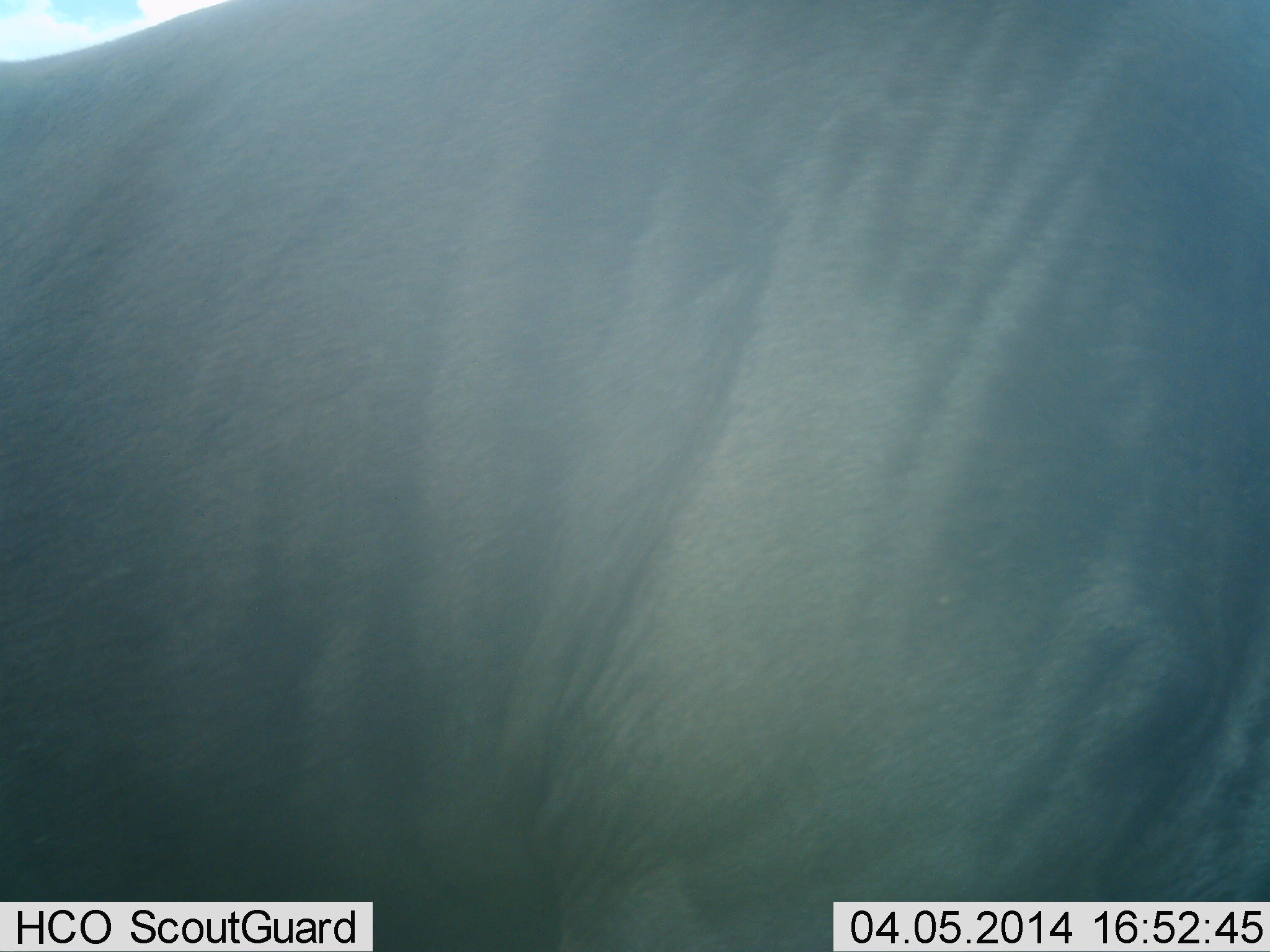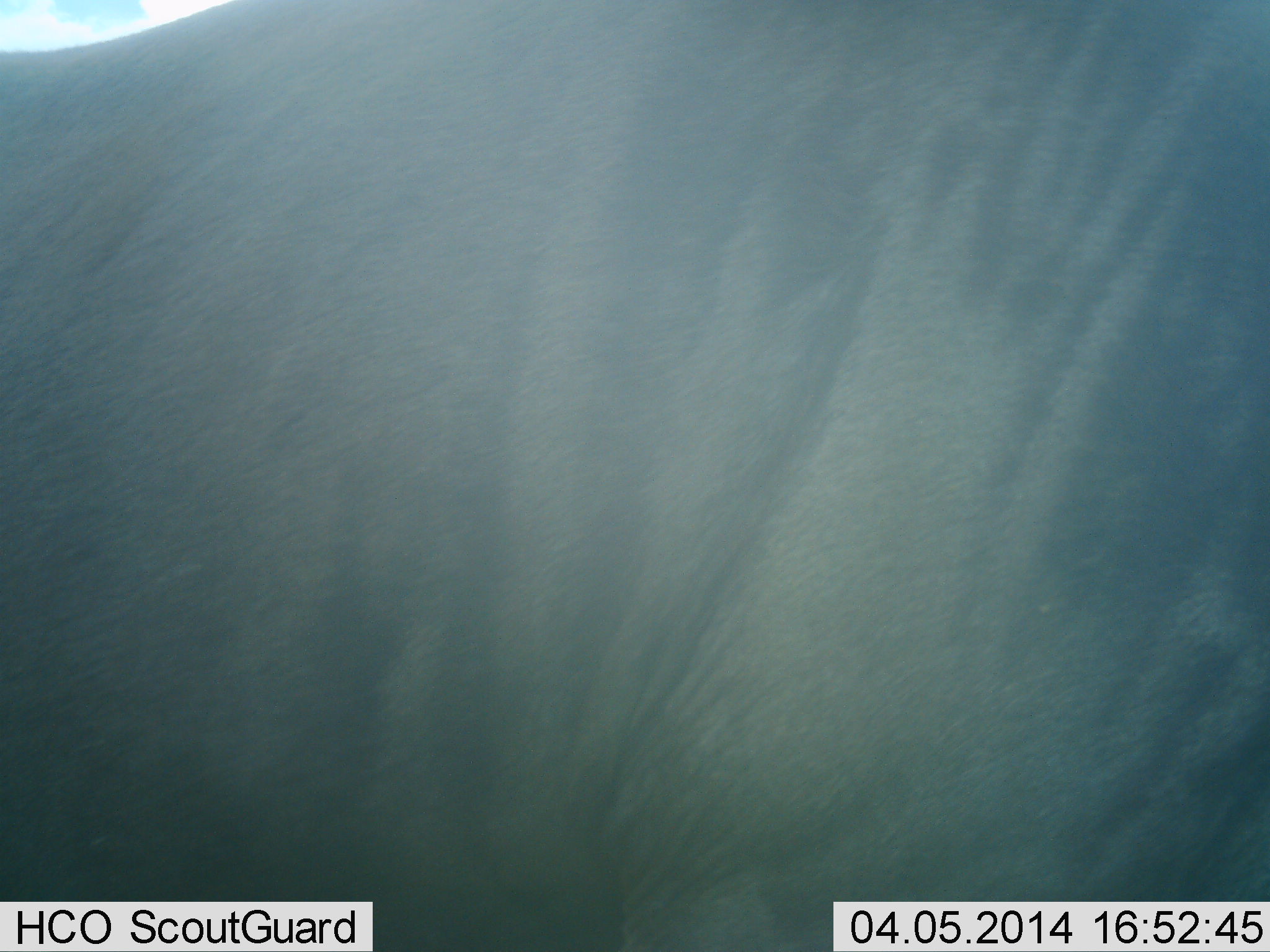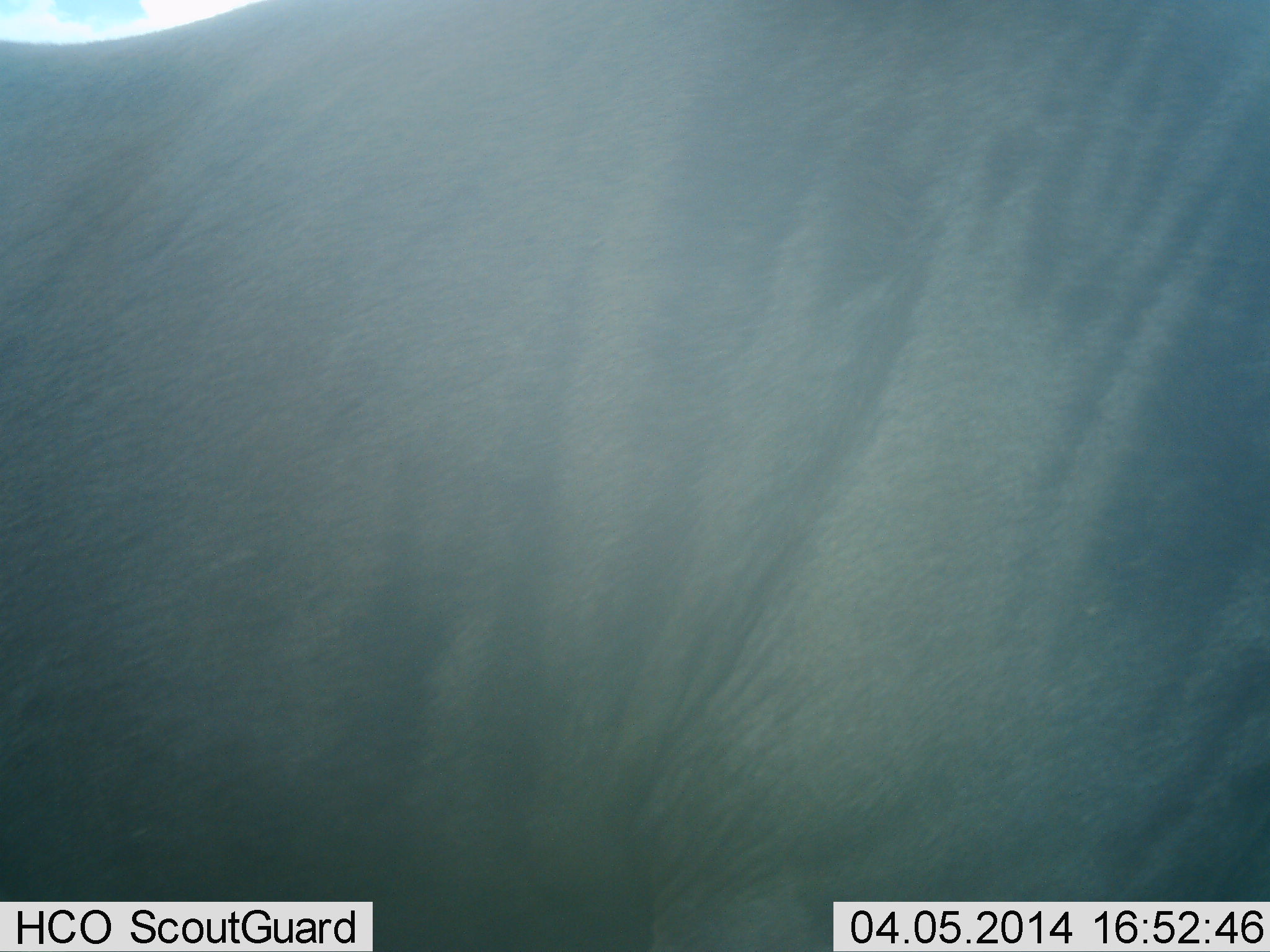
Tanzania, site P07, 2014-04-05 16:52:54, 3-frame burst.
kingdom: Animalia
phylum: Chordata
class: Mammalia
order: Artiodactyla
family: Bovidae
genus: Connochaetes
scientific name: Connochaetes taurinus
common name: blue wildebeest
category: wildebeest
Wildebeest (blue wildebeest) (Connochaetes taurinus), count 1. Behavior (volunteer vote fractions): standing 100%, resting 0%, moving 0%, interacting 0%. Young present (vote fraction): 0%. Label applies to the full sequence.